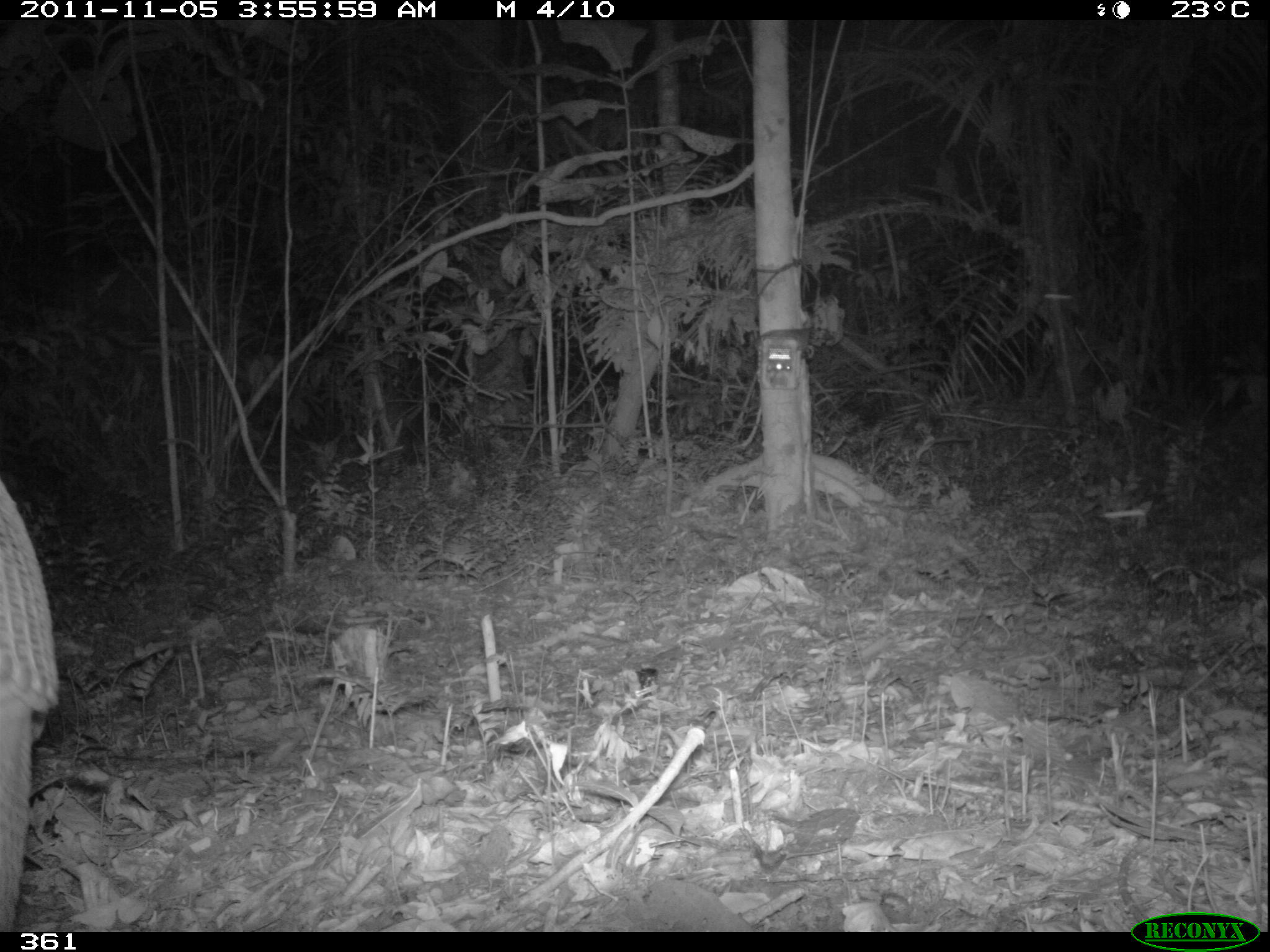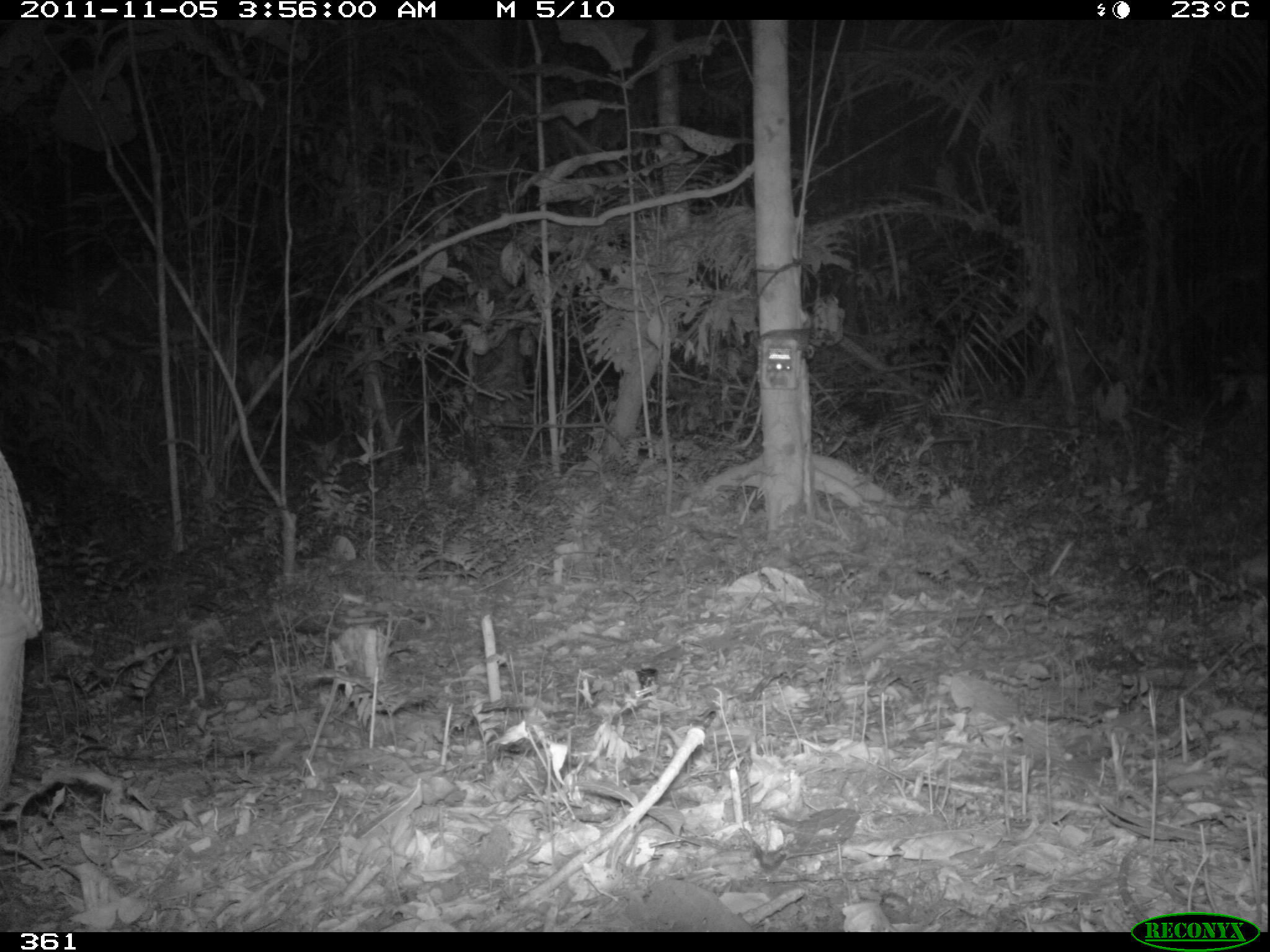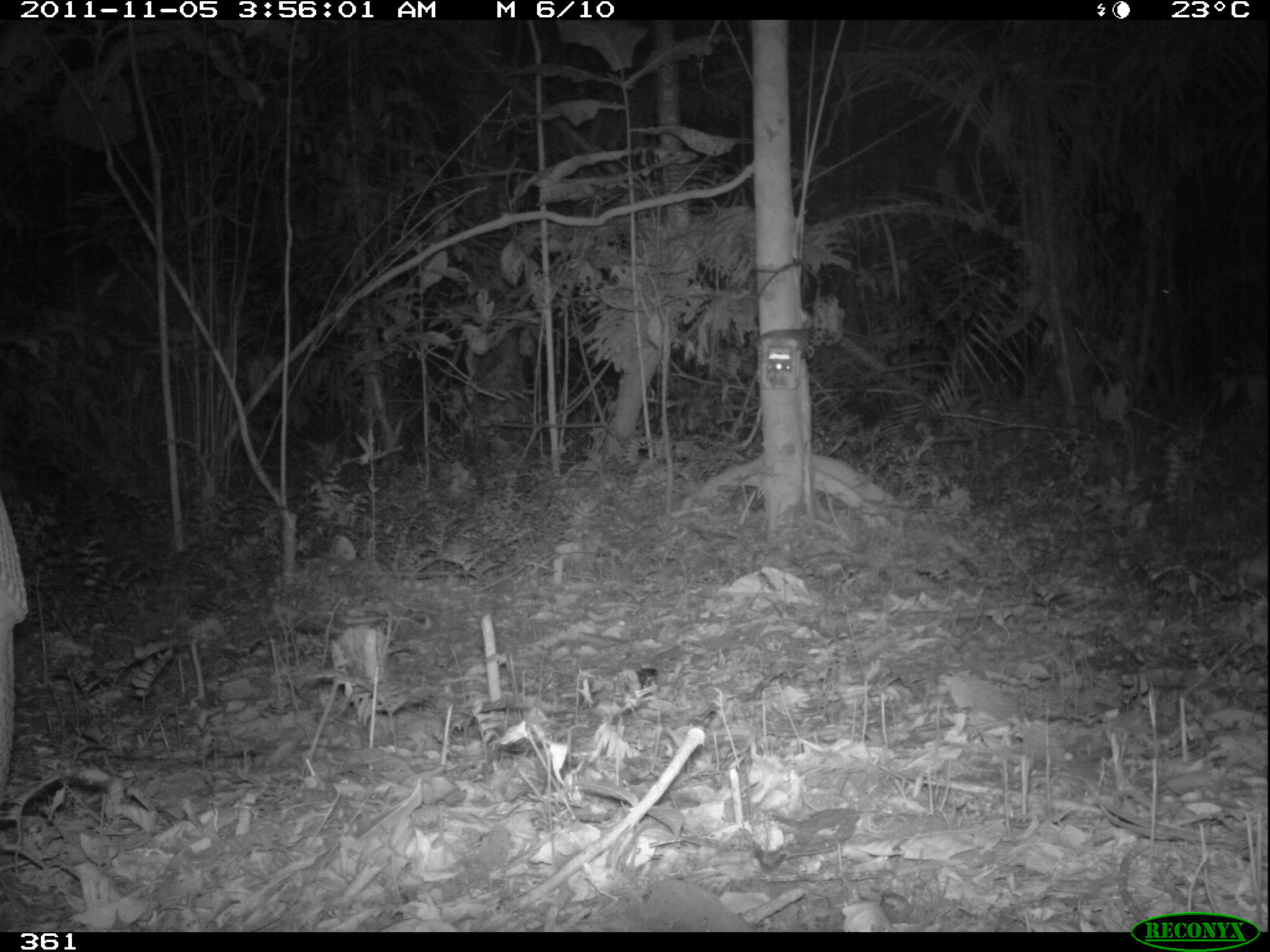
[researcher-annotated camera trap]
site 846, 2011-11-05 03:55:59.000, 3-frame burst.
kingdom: Animalia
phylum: Chordata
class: Mammalia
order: Cingulata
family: Chlamyphoridae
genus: Priodontes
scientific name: Priodontes maximus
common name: giant armadillo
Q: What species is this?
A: Priodontes maximus (giant armadillo).